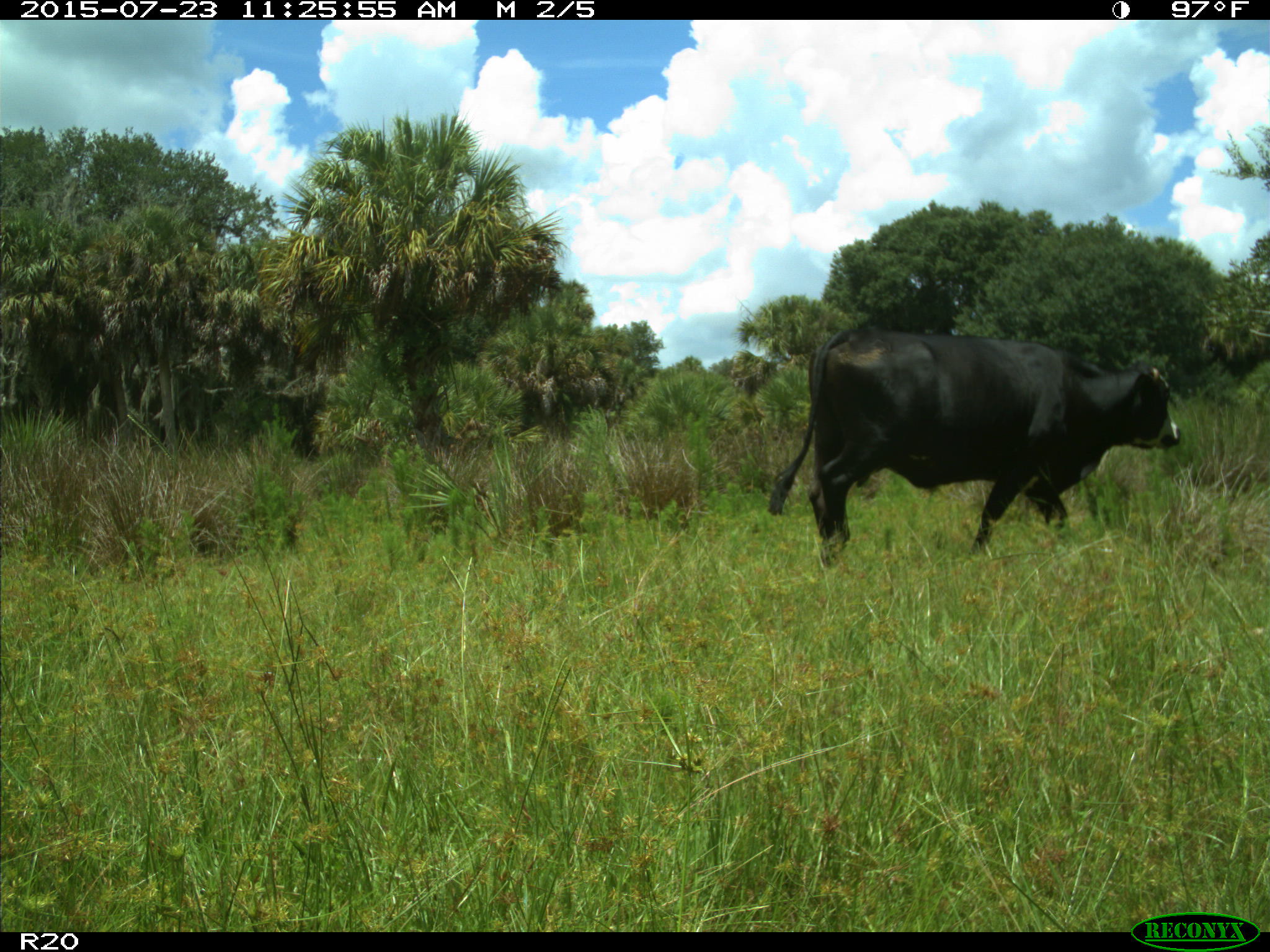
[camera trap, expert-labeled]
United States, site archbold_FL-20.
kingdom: Animalia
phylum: Chordata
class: Mammalia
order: Artiodactyla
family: Bovidae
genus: Bos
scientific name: Bos taurus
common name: domestic cow